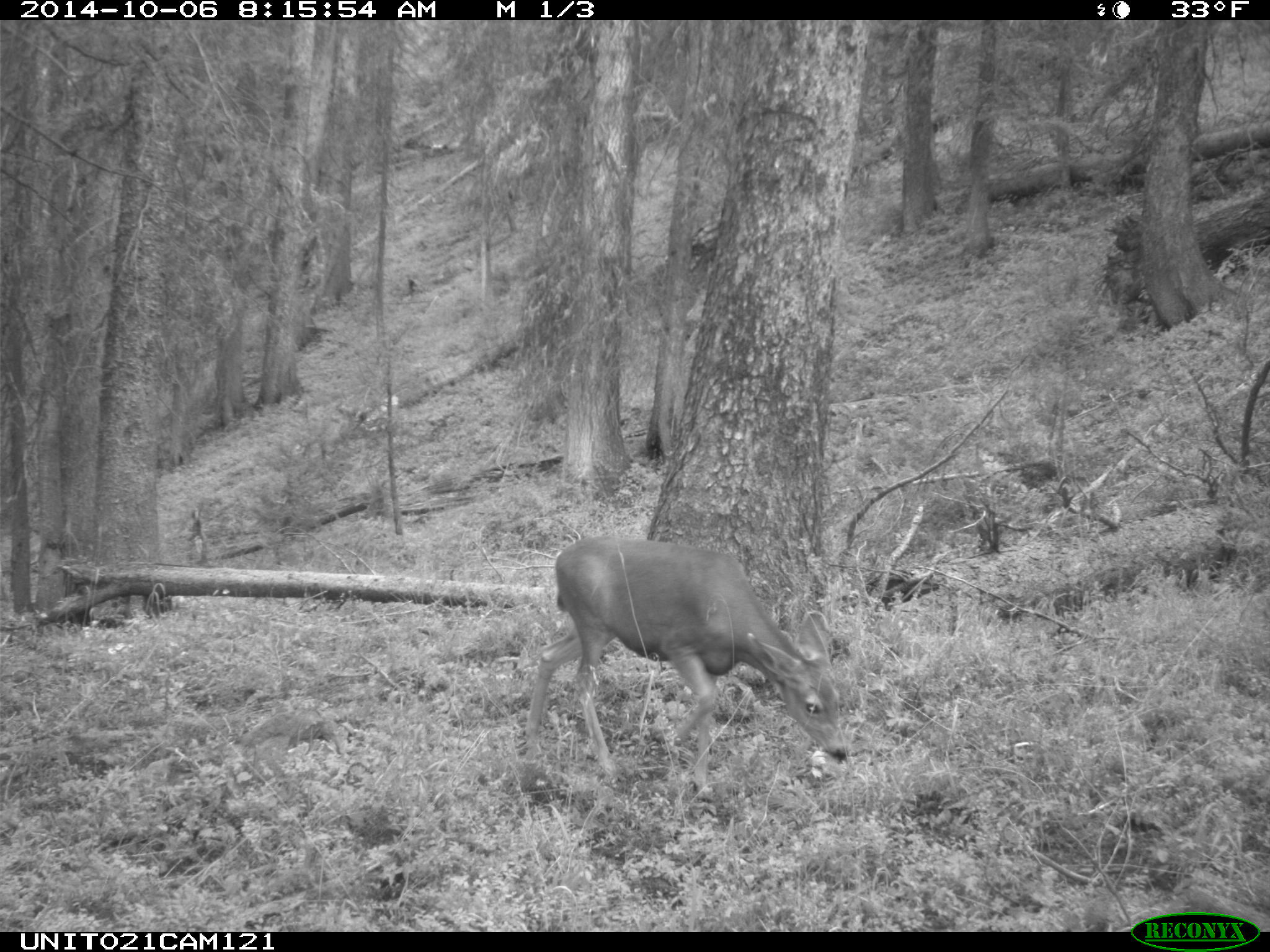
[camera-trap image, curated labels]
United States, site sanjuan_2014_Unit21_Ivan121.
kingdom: Animalia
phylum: Chordata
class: Mammalia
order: Artiodactyla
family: Cervidae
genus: Odocoileus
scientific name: Odocoileus hemionus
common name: mule deer